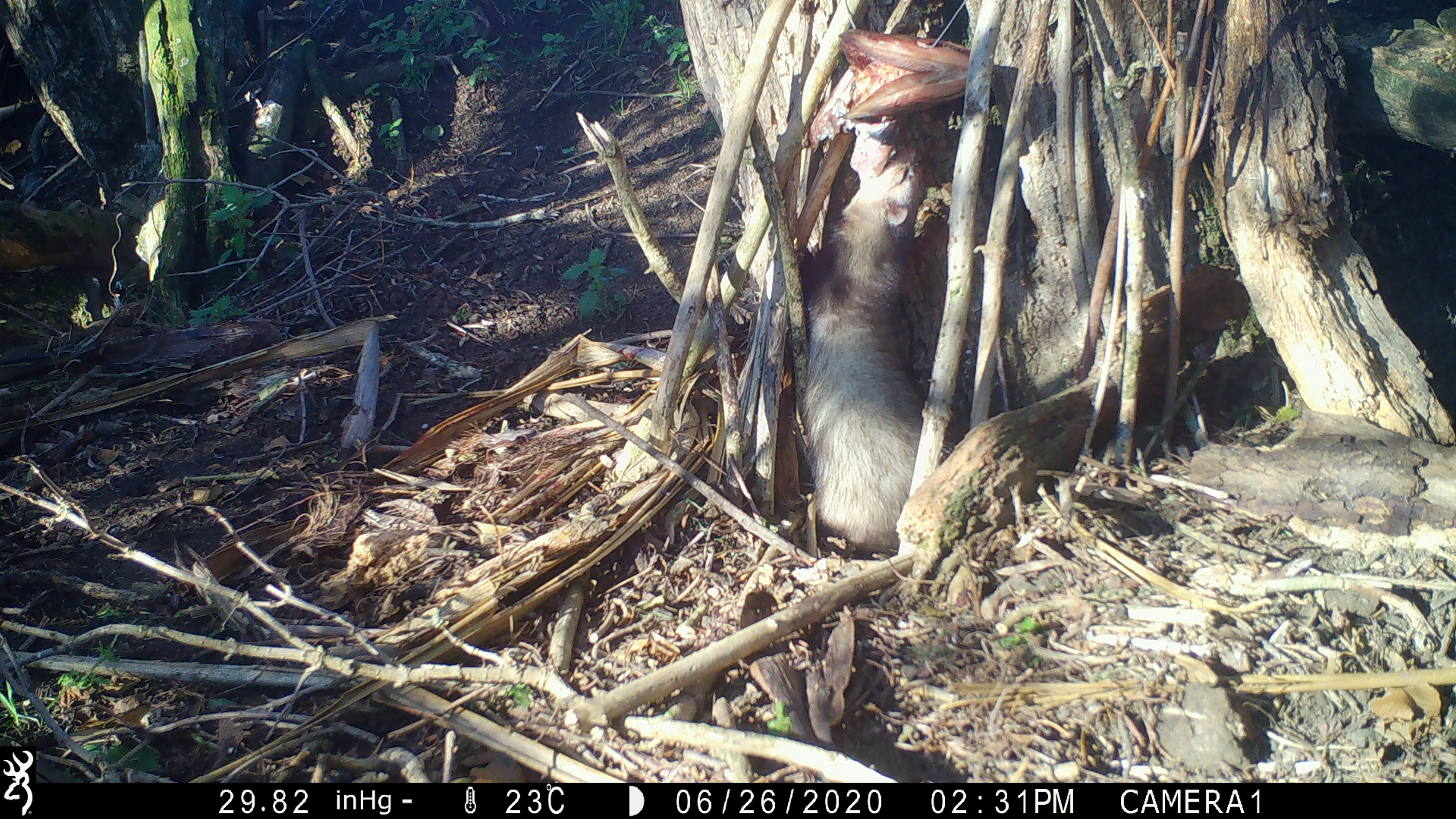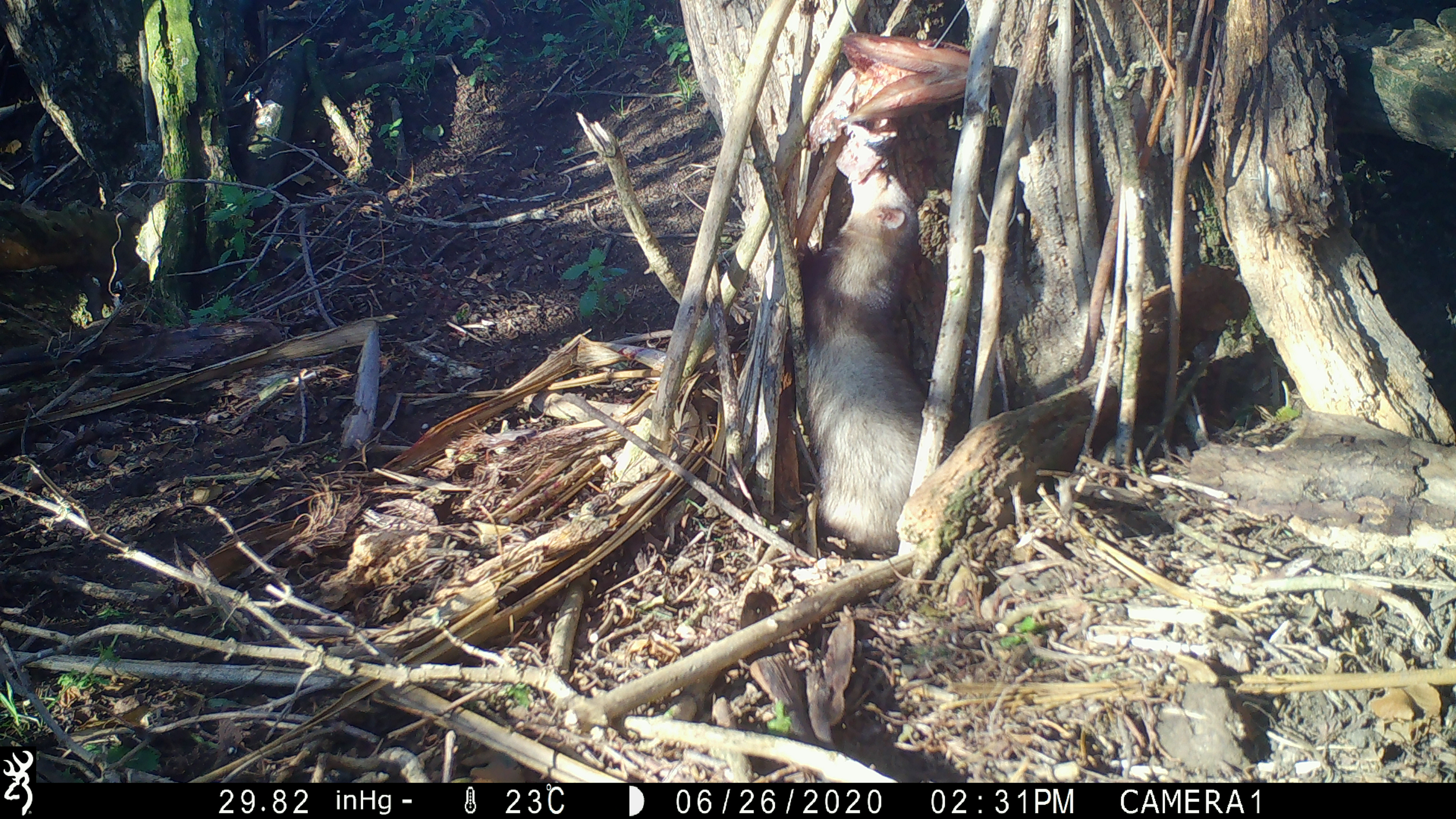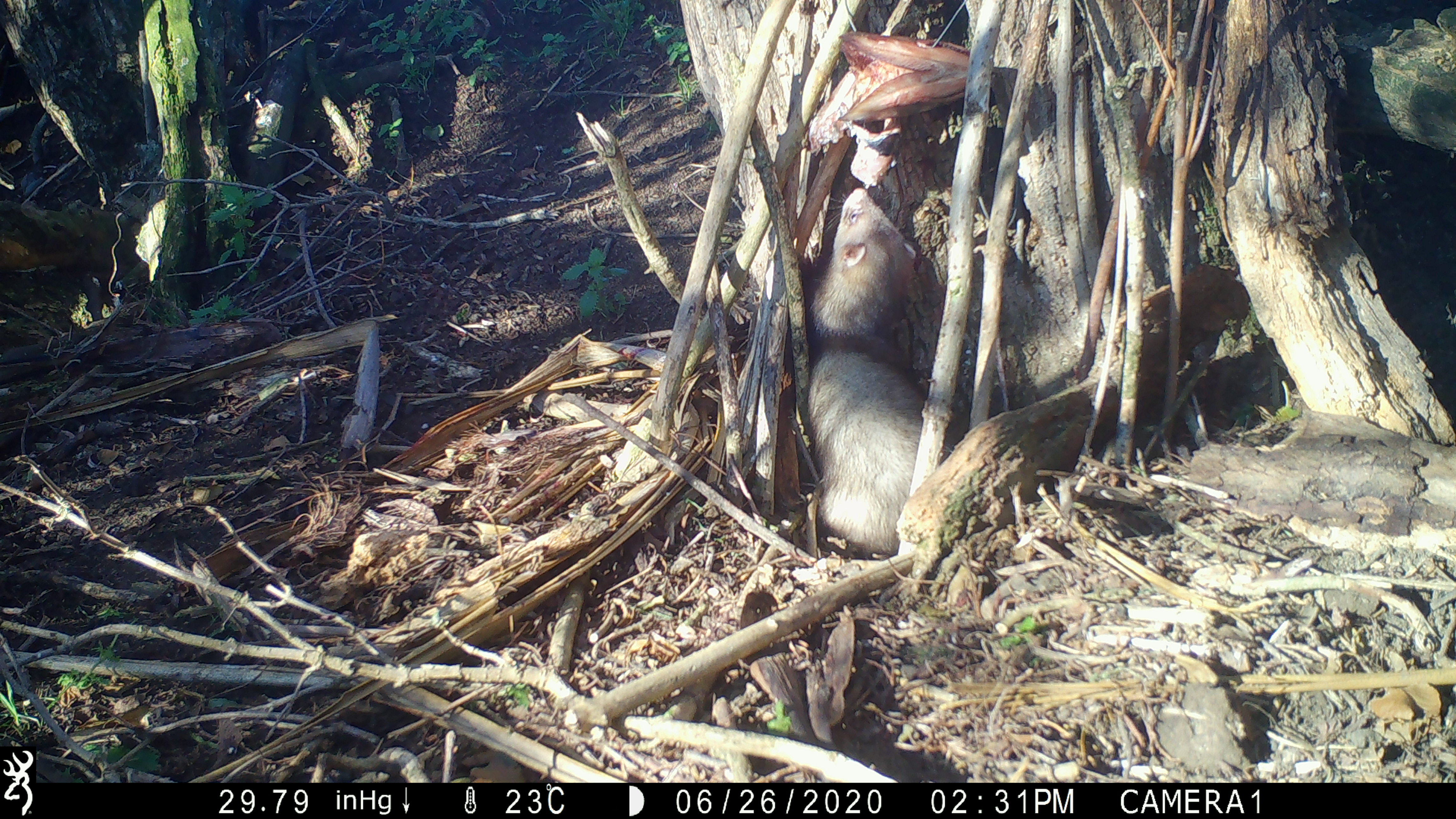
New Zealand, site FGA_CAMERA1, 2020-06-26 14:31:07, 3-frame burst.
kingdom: Animalia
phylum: Chordata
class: Mammalia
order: Carnivora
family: Mustelidae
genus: Mustela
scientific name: Mustela furo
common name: ferret